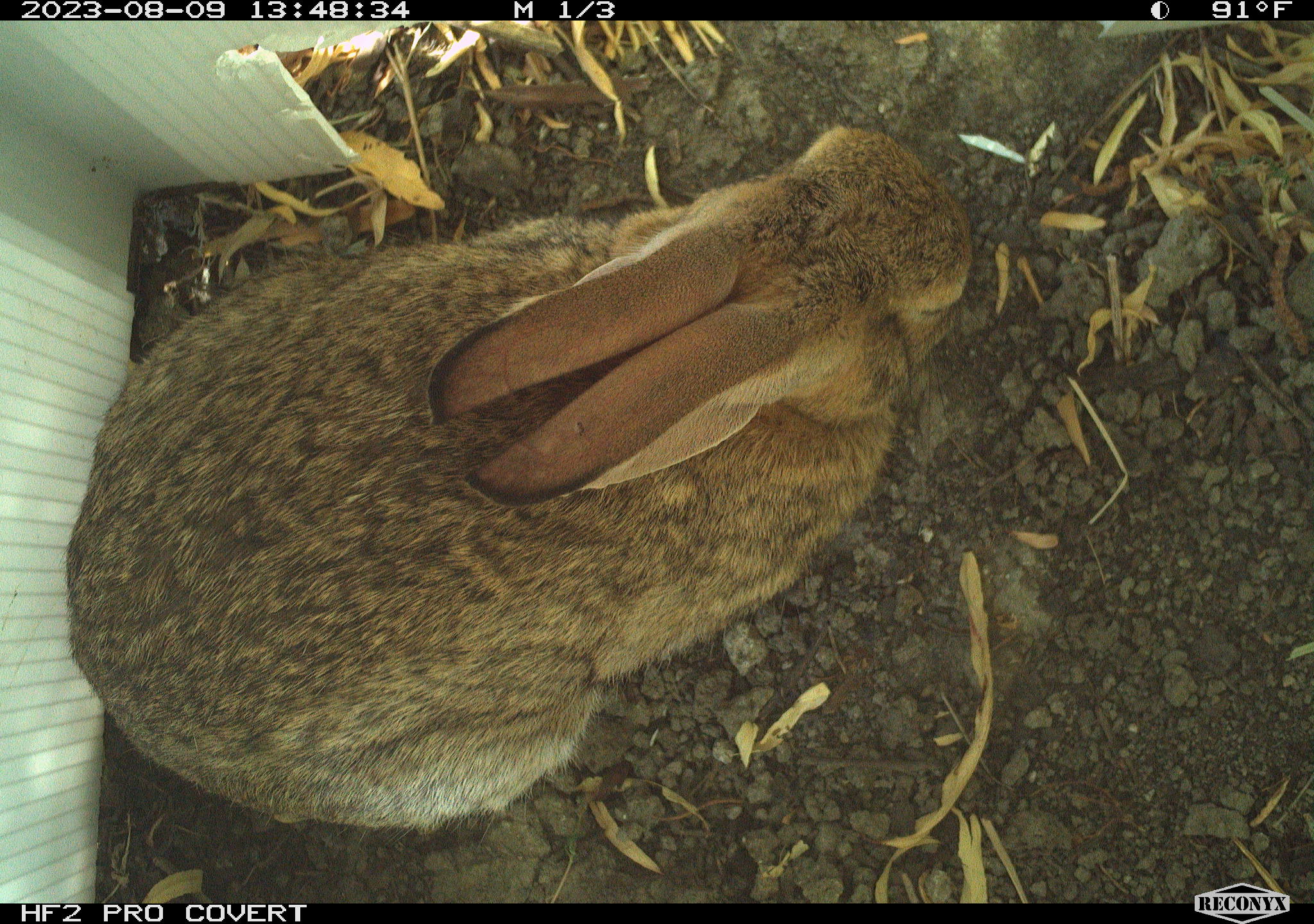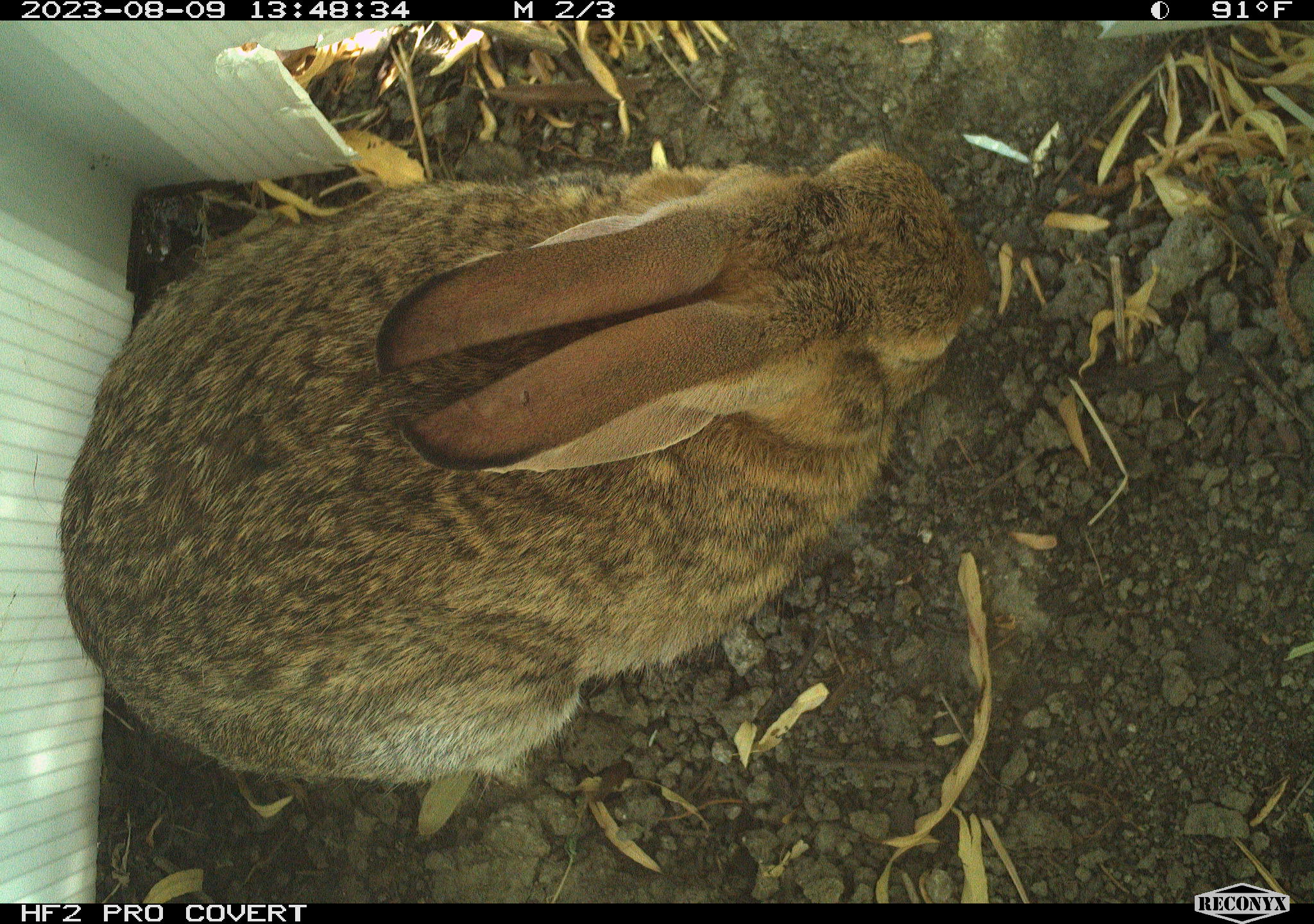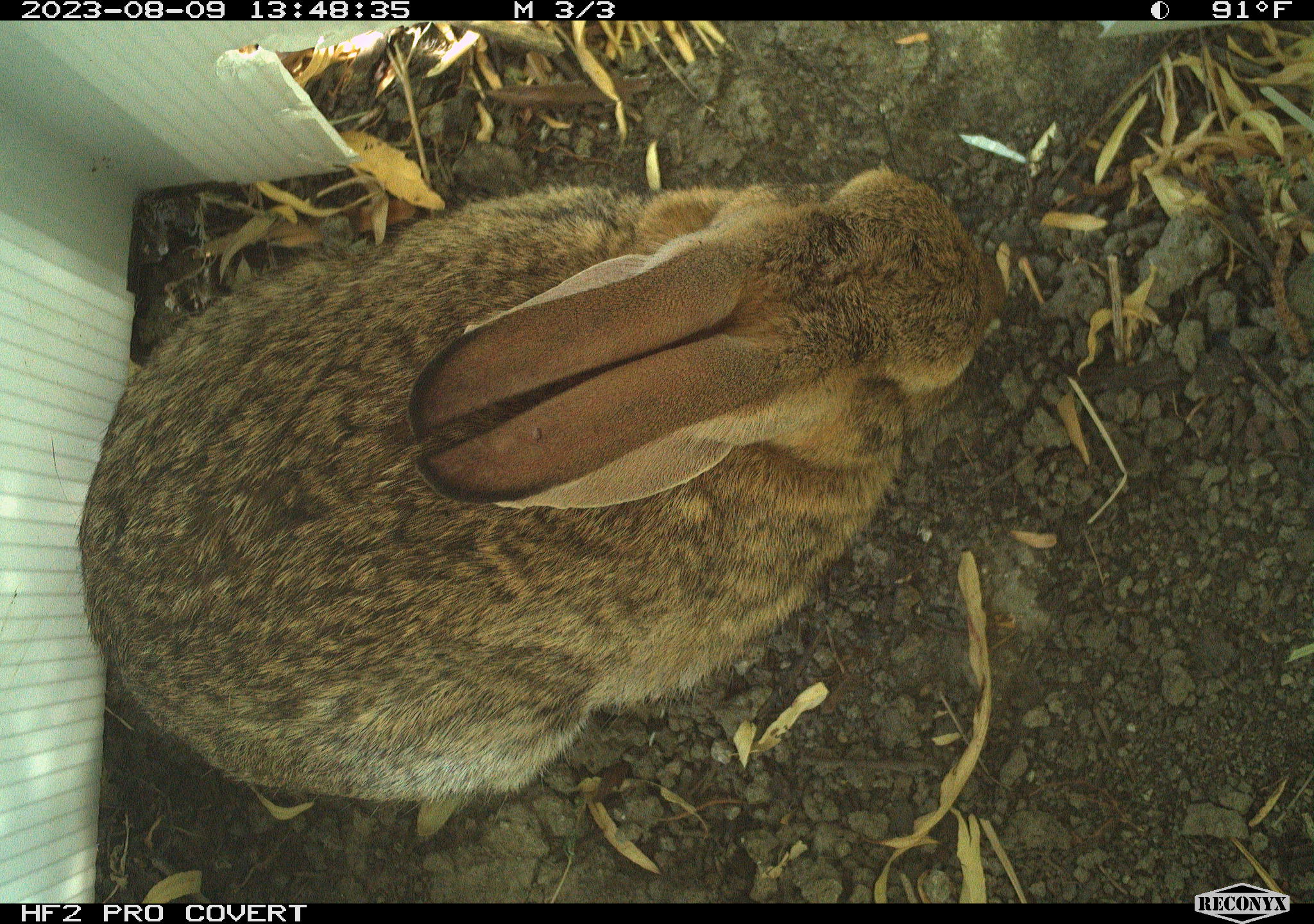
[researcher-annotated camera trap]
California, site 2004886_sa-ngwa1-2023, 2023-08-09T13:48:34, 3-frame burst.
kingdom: Animalia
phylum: Chordata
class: Mammalia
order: Lagomorpha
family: Leporidae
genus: Sylvilagus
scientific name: Sylvilagus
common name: cottontail rabbits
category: sylvilagus species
Sylvilagus species (cottontail rabbits) (Sylvilagus).